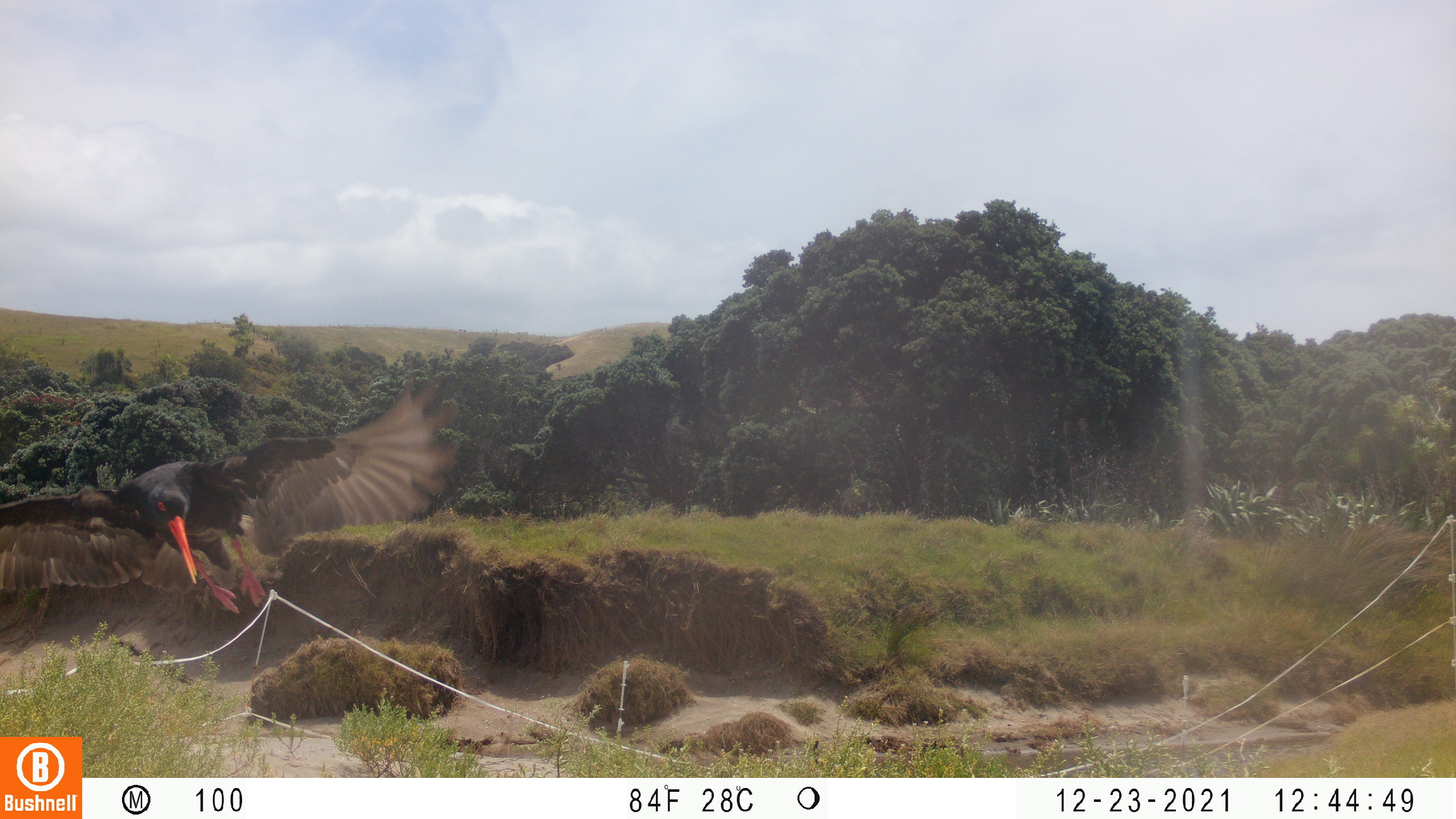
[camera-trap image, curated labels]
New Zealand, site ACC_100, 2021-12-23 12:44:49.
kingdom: Animalia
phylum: Chordata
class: Aves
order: Charadriiformes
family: Haematopodidae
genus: Haematopus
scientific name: Haematopus unicolor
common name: variable oystercatcher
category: oystercatcher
Oystercatcher (variable oystercatcher) (Haematopus unicolor).